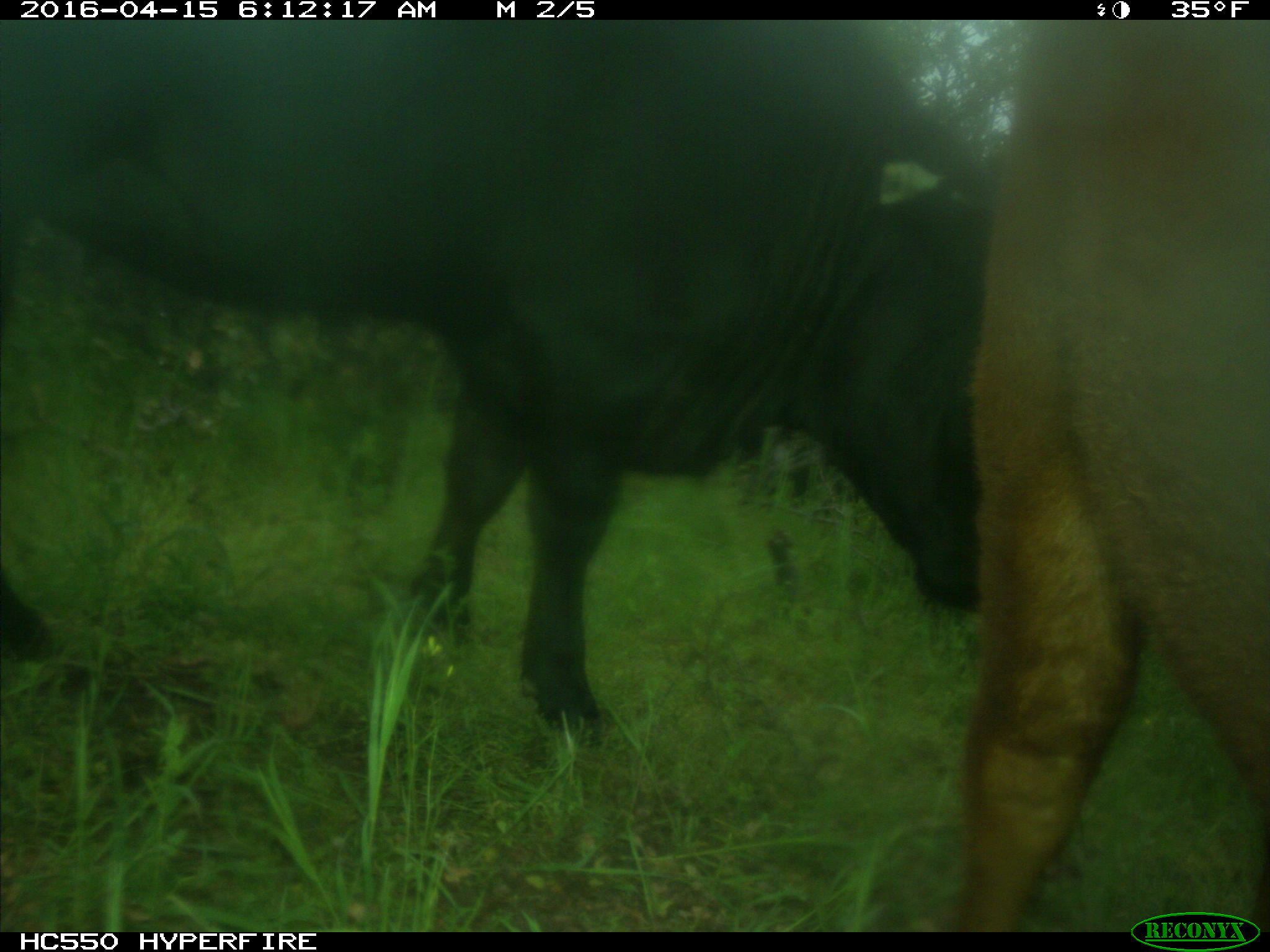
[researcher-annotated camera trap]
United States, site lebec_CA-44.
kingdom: Animalia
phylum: Chordata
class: Mammalia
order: Artiodactyla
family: Bovidae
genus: Bos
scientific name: Bos taurus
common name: domestic cow